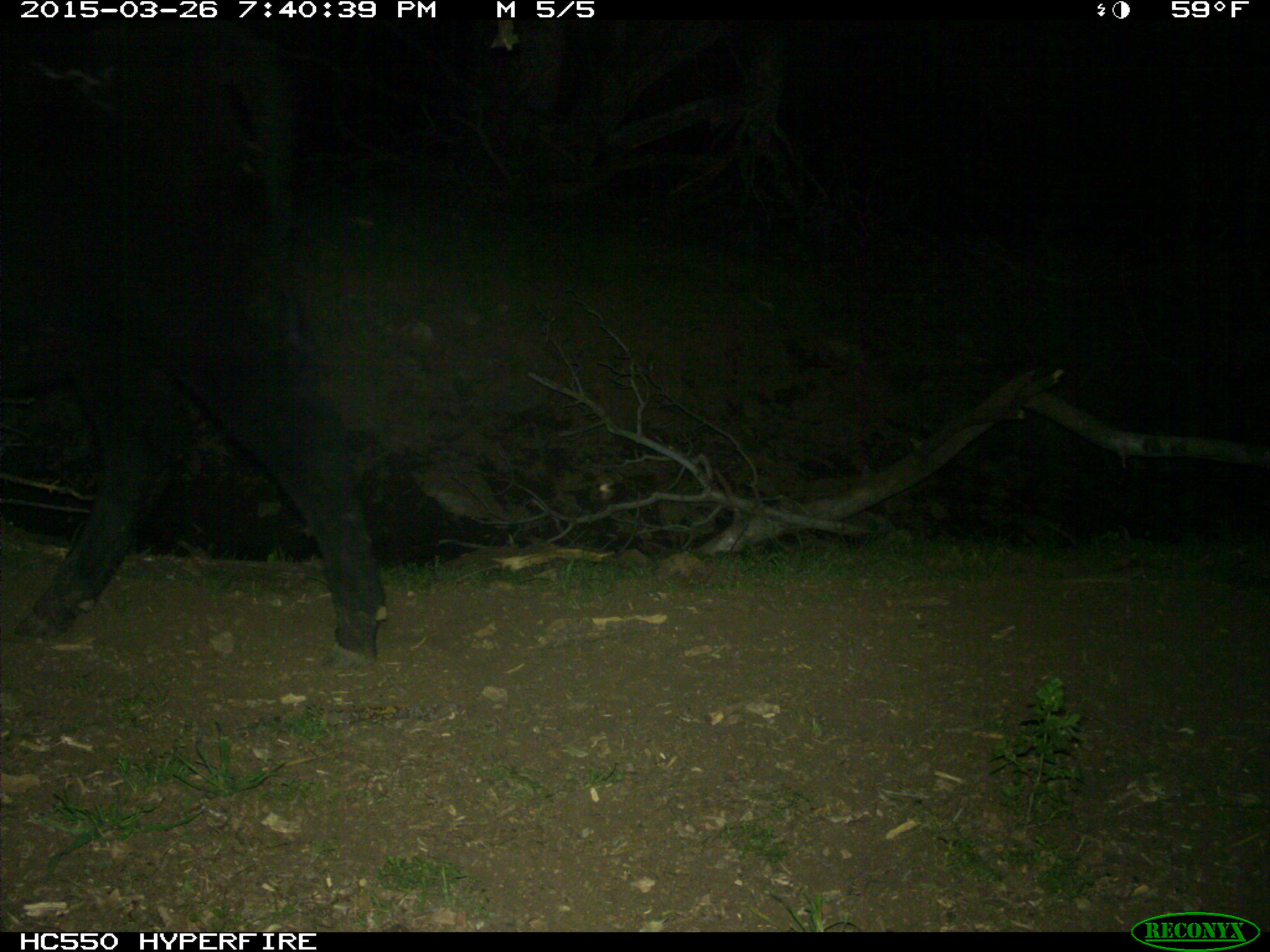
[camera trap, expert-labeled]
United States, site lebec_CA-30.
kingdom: Animalia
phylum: Chordata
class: Mammalia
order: Artiodactyla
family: Bovidae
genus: Bos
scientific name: Bos taurus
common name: domestic cow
Bos taurus (domestic cow).